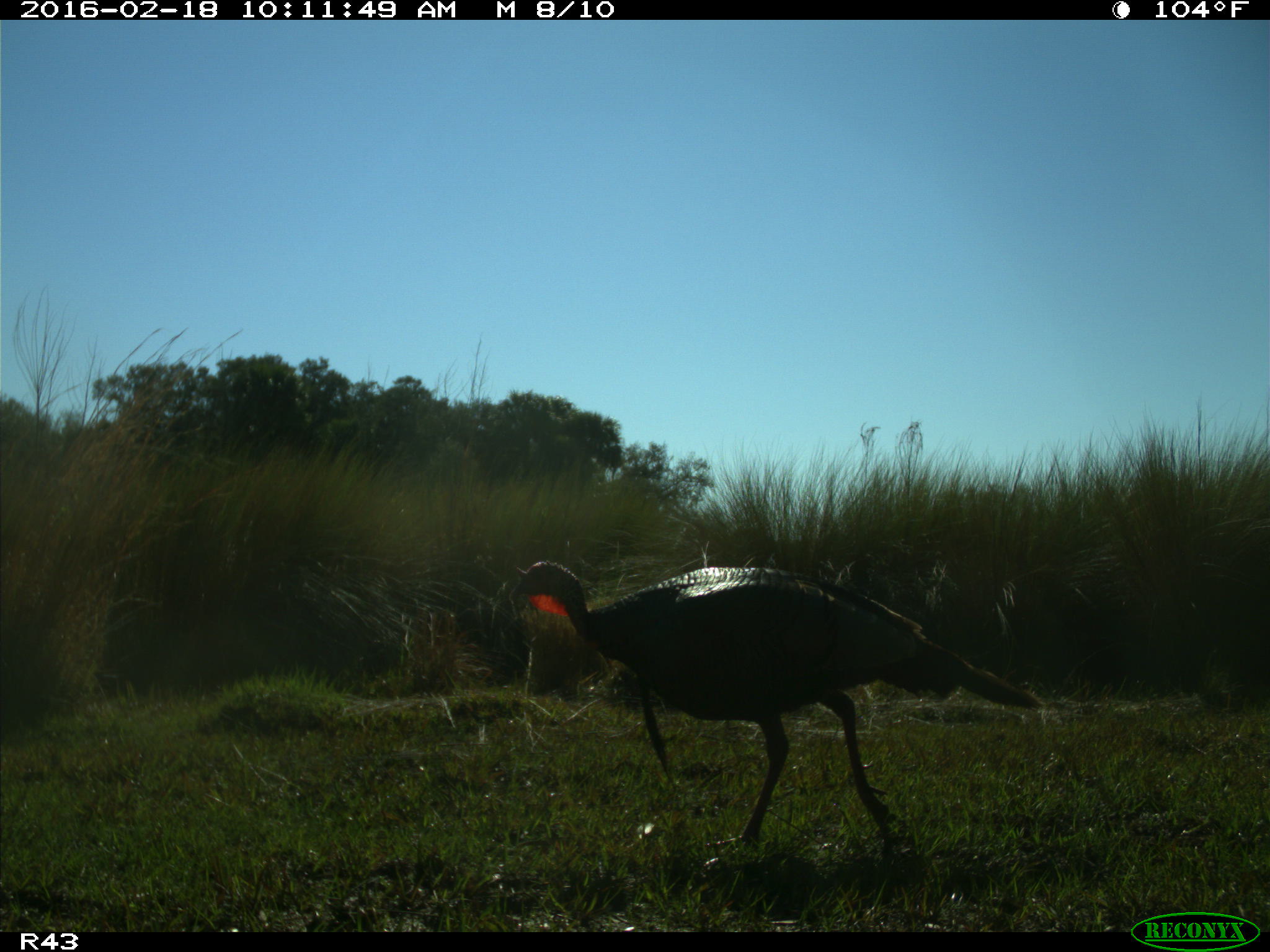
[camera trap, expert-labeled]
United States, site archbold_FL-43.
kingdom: Animalia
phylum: Chordata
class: Aves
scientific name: Aves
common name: birds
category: unidentified bird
Unidentified bird (birds) (Aves).